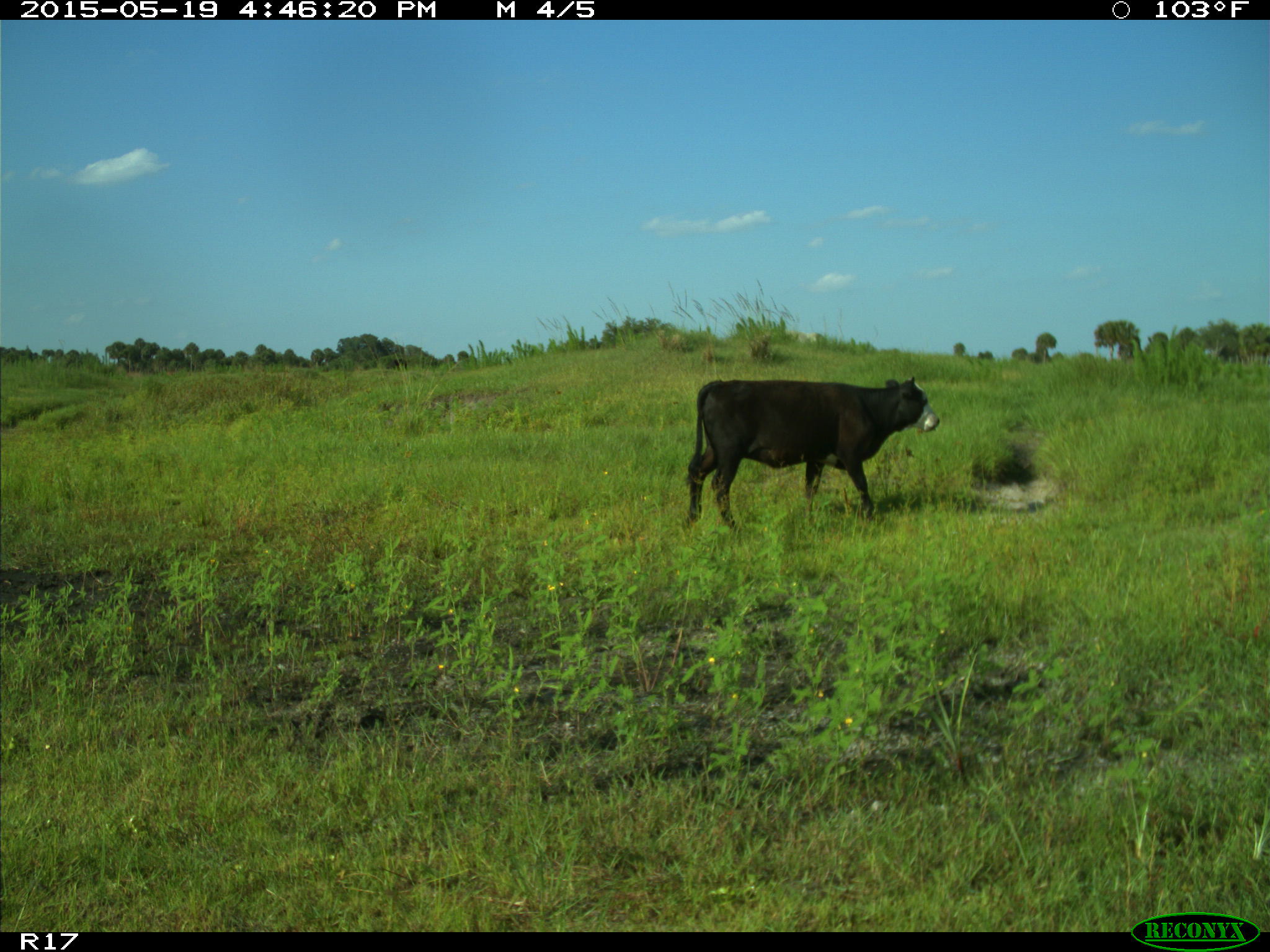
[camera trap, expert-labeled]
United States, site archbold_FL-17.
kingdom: Animalia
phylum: Chordata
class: Mammalia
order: Artiodactyla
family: Bovidae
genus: Bos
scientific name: Bos taurus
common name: domestic cow